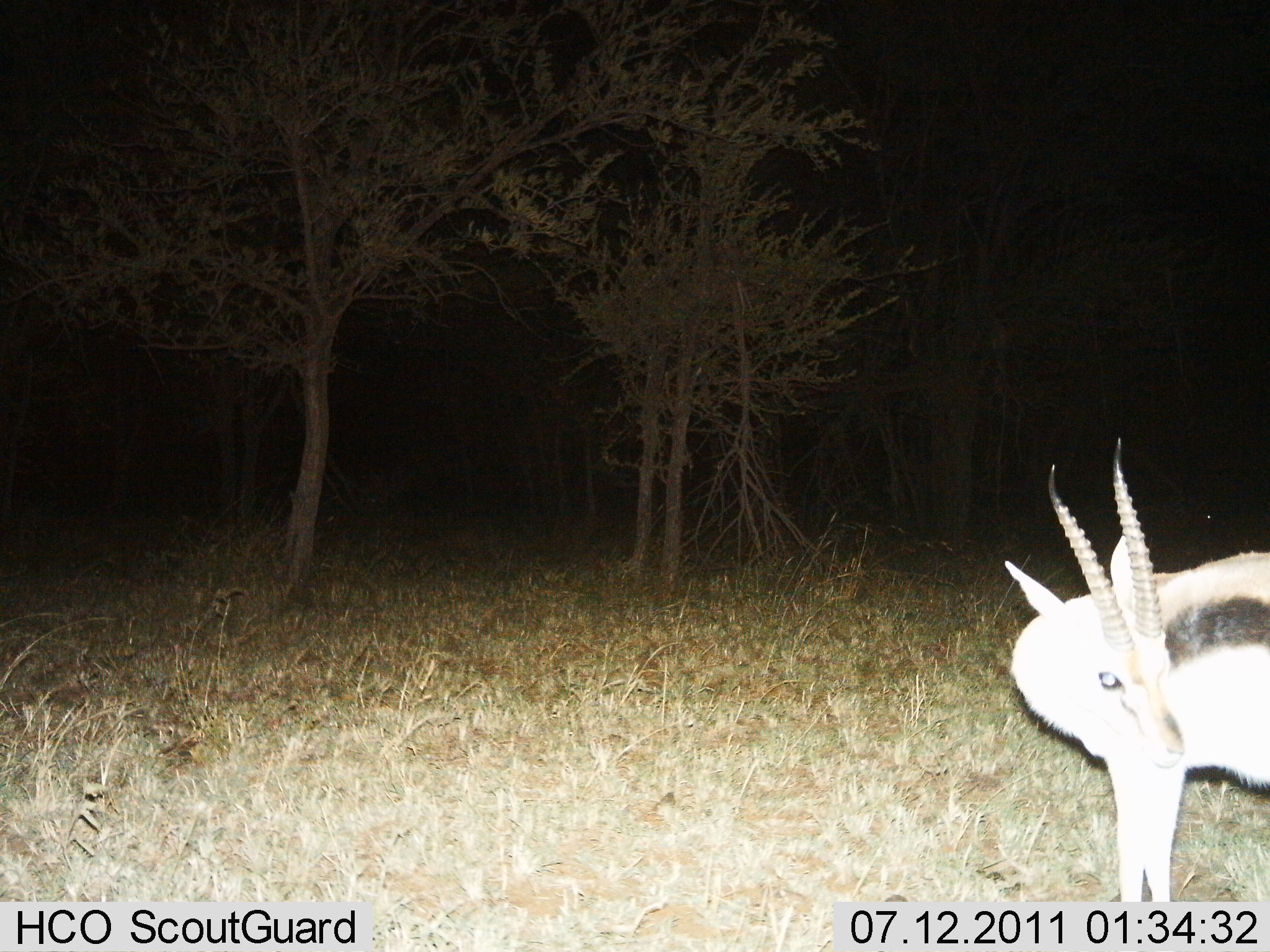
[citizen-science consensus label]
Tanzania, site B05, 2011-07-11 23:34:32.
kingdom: Animalia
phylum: Chordata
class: Mammalia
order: Artiodactyla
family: Bovidae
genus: Eudorcas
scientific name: Eudorcas thomsonii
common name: thomson's gazelle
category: gazellethomsons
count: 1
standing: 100%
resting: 0%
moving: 0%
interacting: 0%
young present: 0%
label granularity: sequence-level